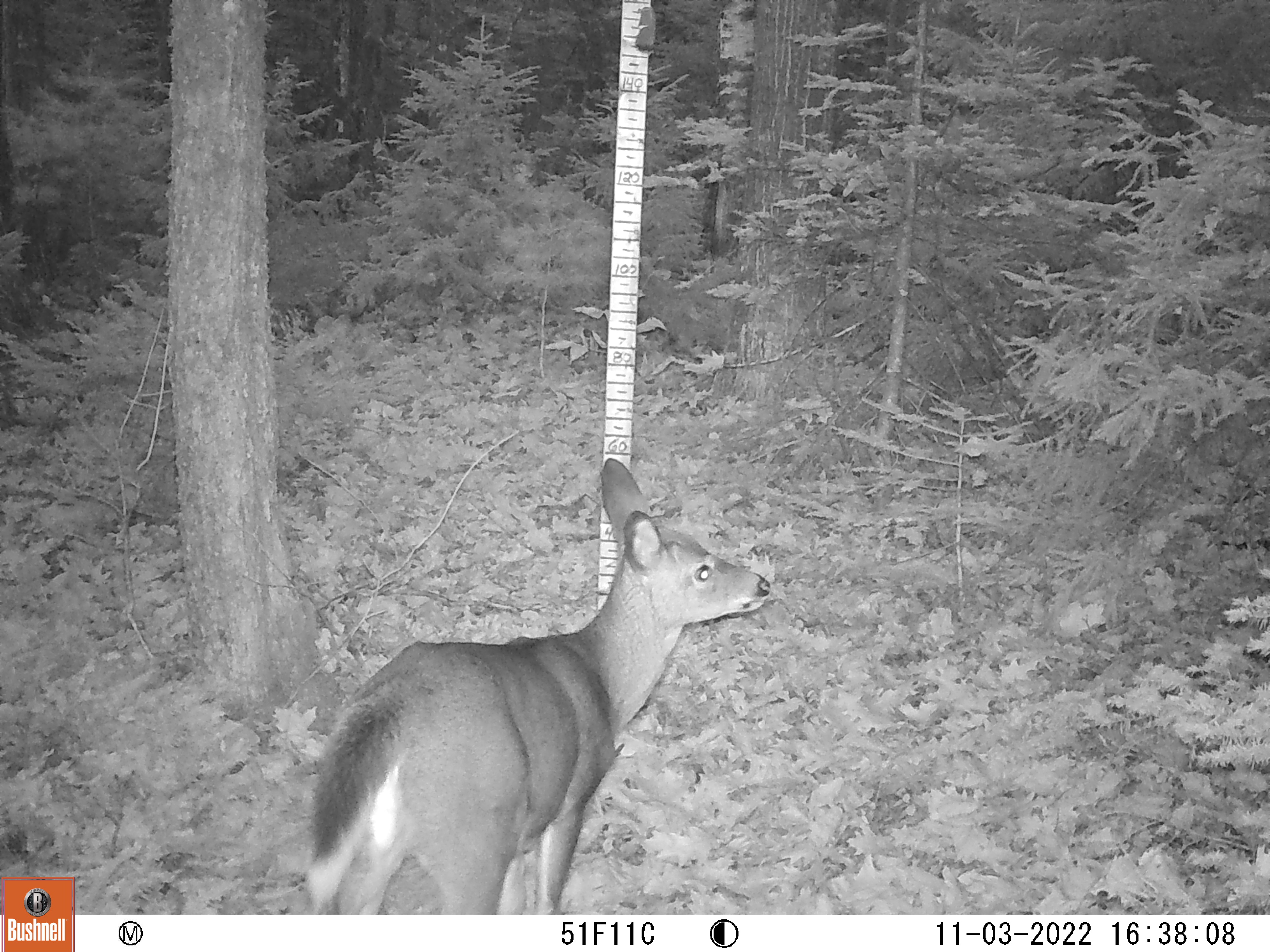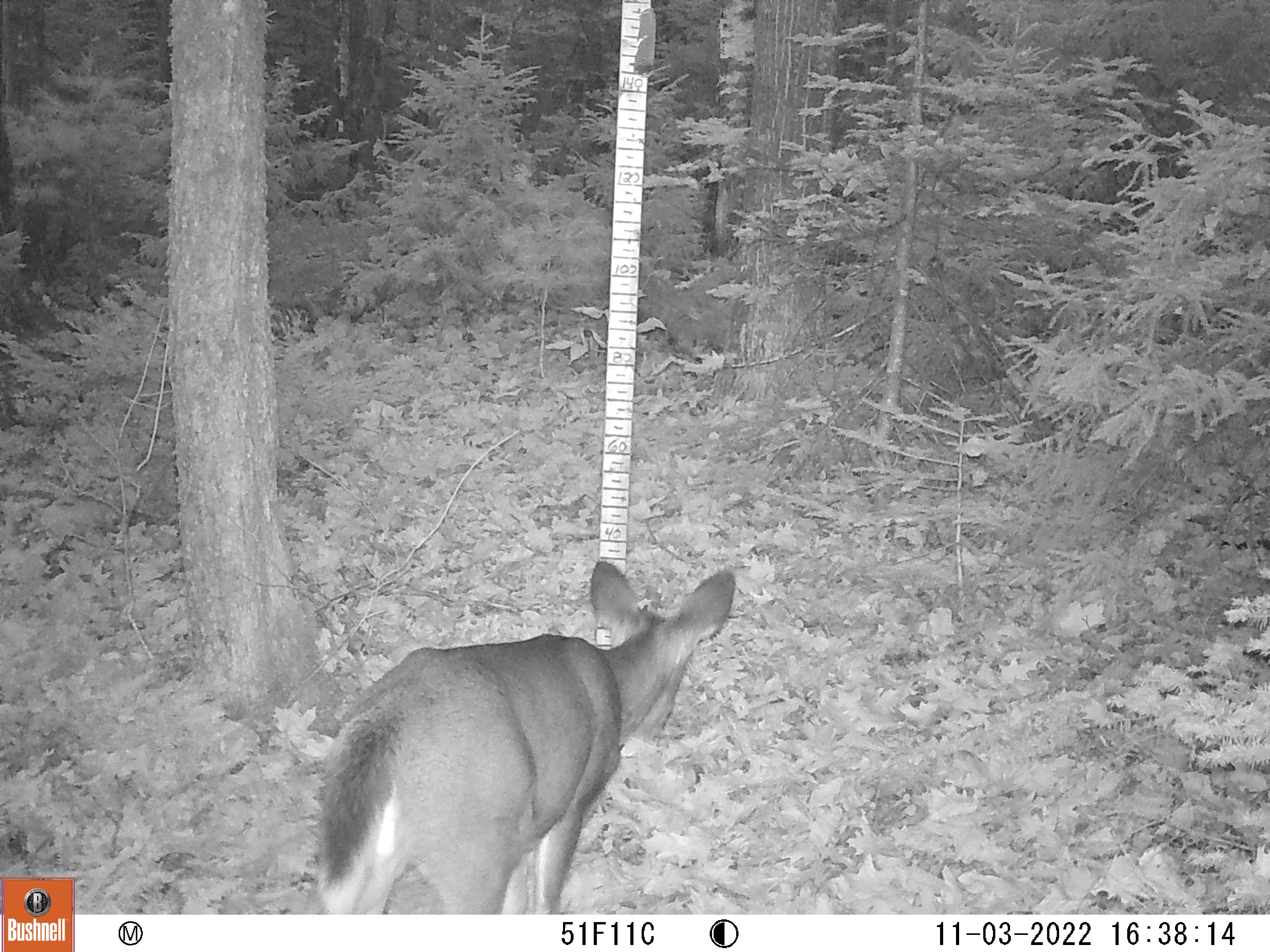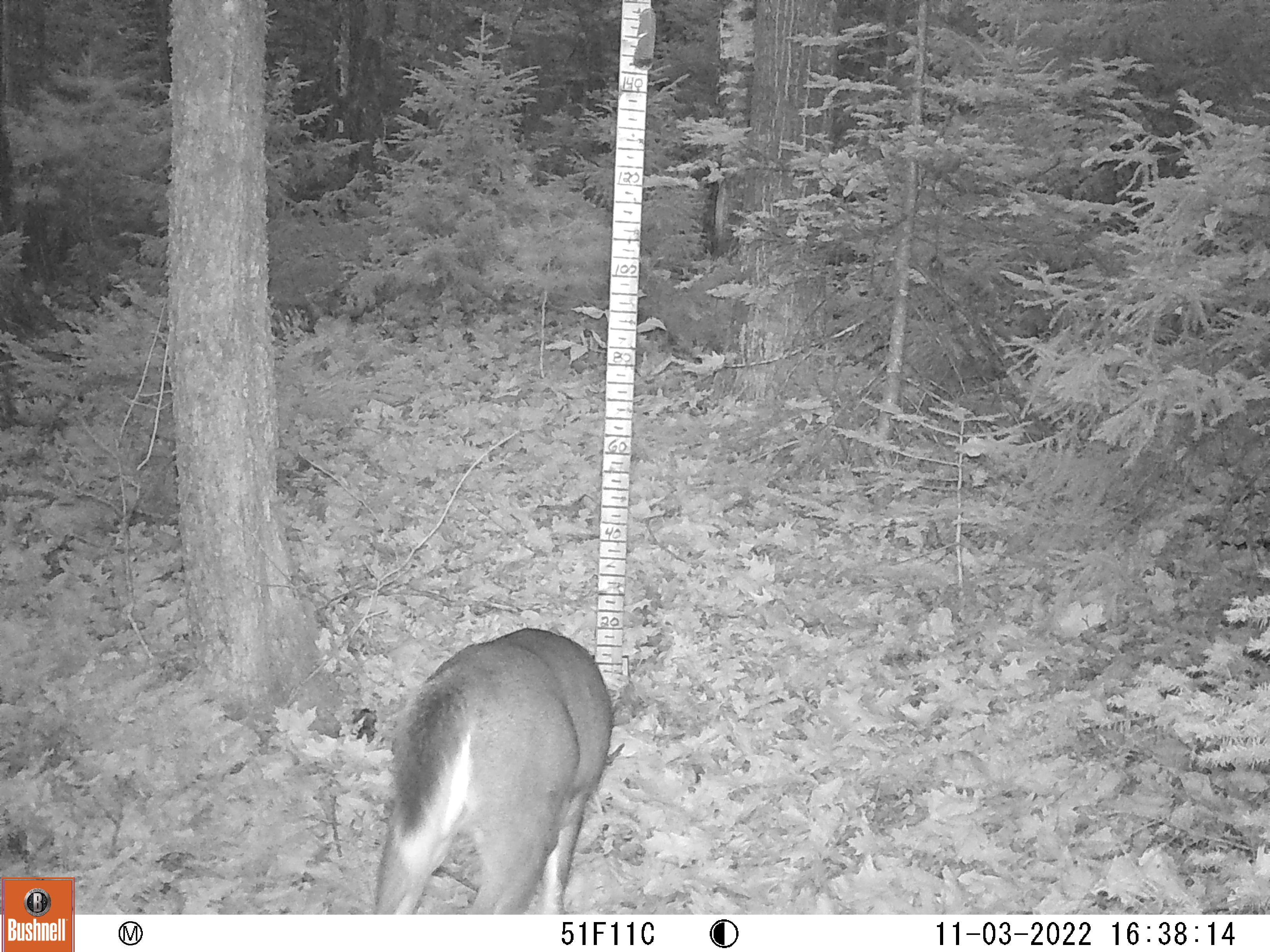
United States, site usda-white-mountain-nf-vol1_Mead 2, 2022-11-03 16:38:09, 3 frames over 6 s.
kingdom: Animalia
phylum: Chordata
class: Mammalia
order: Artiodactyla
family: Cervidae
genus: Odocoileus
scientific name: Odocoileus virginianus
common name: white-tailed deer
White-tailed deer (Odocoileus virginianus).